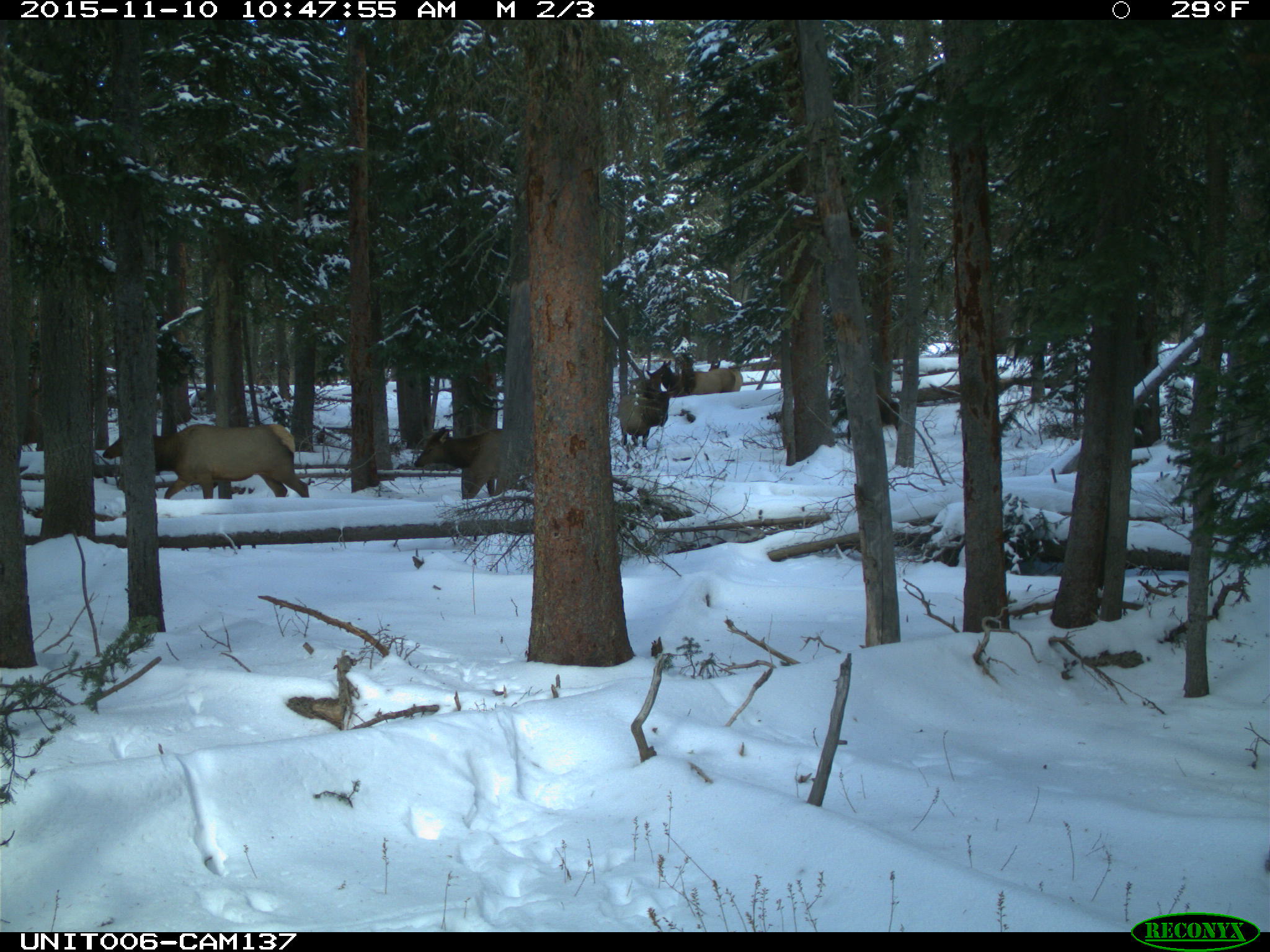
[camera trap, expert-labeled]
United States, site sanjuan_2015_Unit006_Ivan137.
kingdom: Animalia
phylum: Chordata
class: Mammalia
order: Artiodactyla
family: Cervidae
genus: Cervus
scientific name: Cervus elaphus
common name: red deer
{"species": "Cervus elaphus (red deer)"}